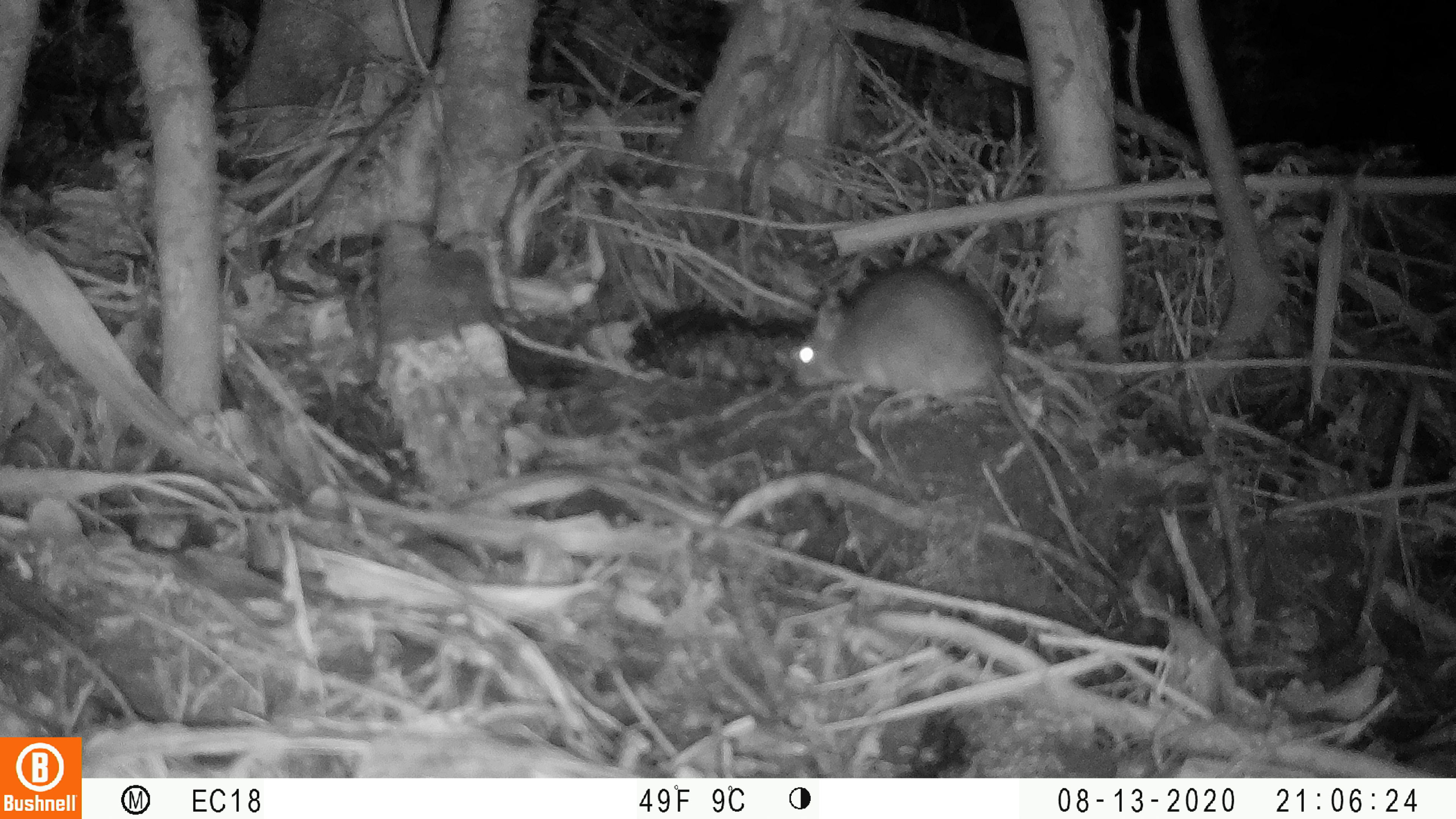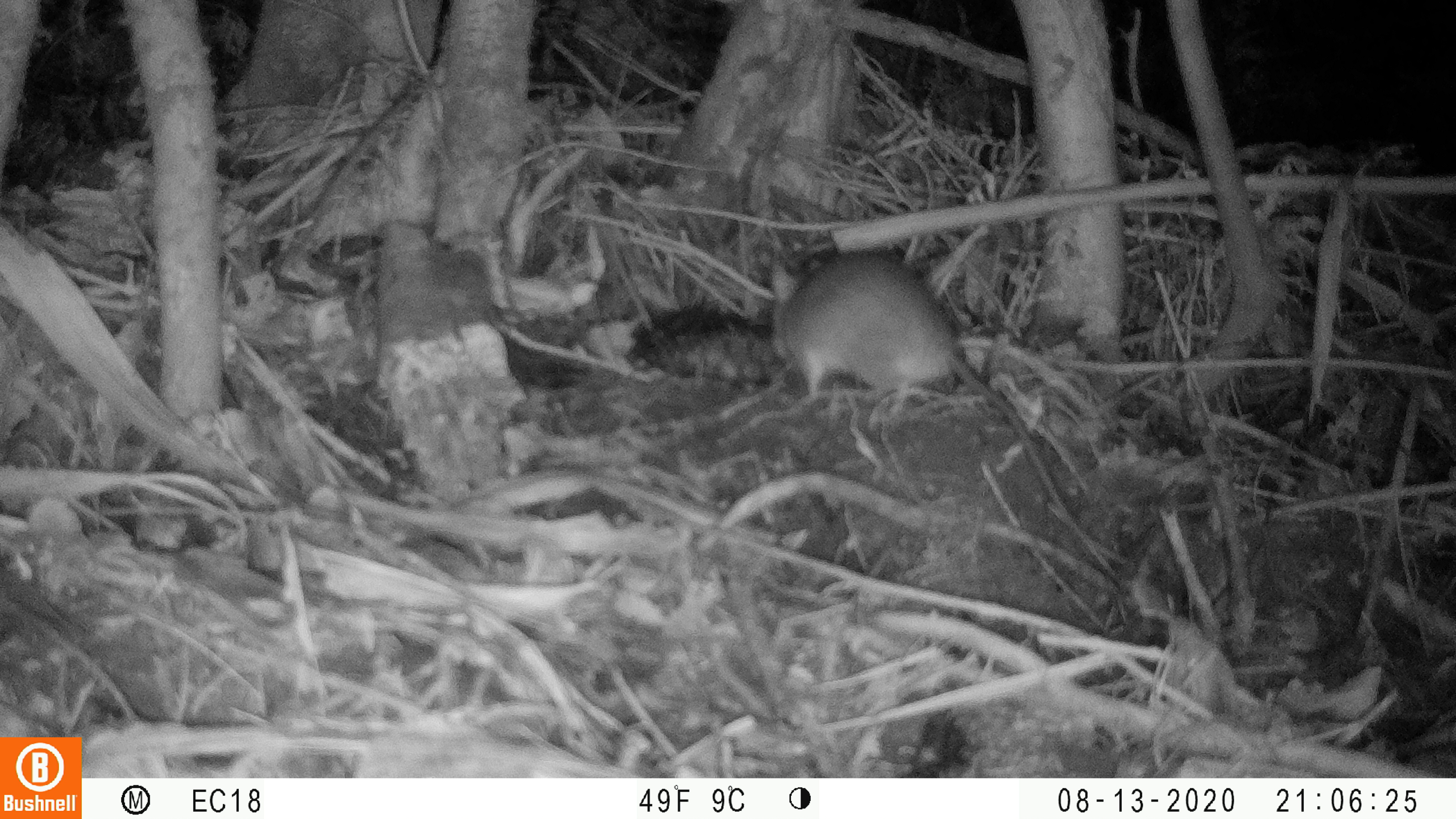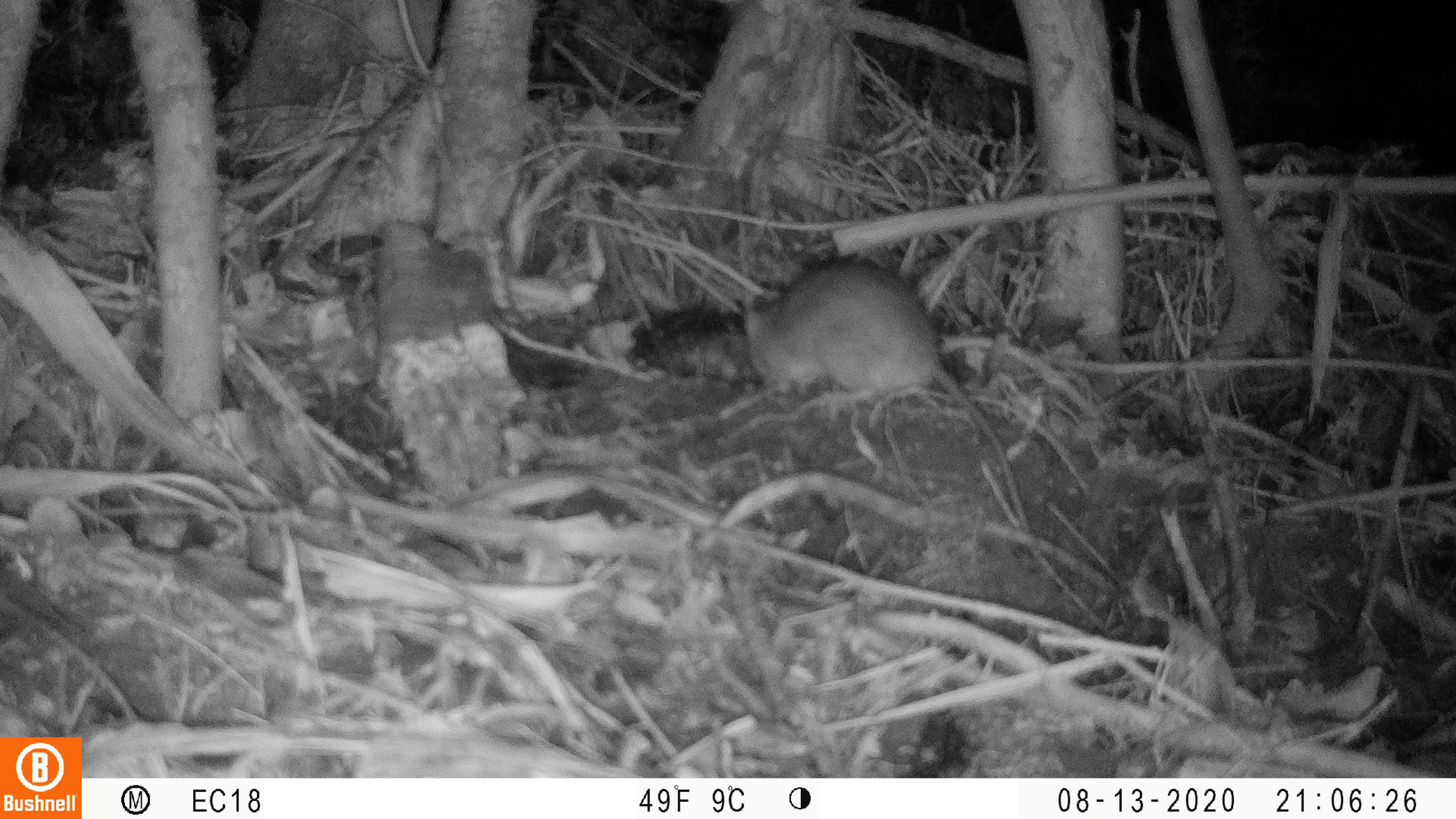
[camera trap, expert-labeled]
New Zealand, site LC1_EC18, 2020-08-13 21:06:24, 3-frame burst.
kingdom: Animalia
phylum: Chordata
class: Mammalia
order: Rodentia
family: Muridae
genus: Rattus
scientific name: Rattus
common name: rat